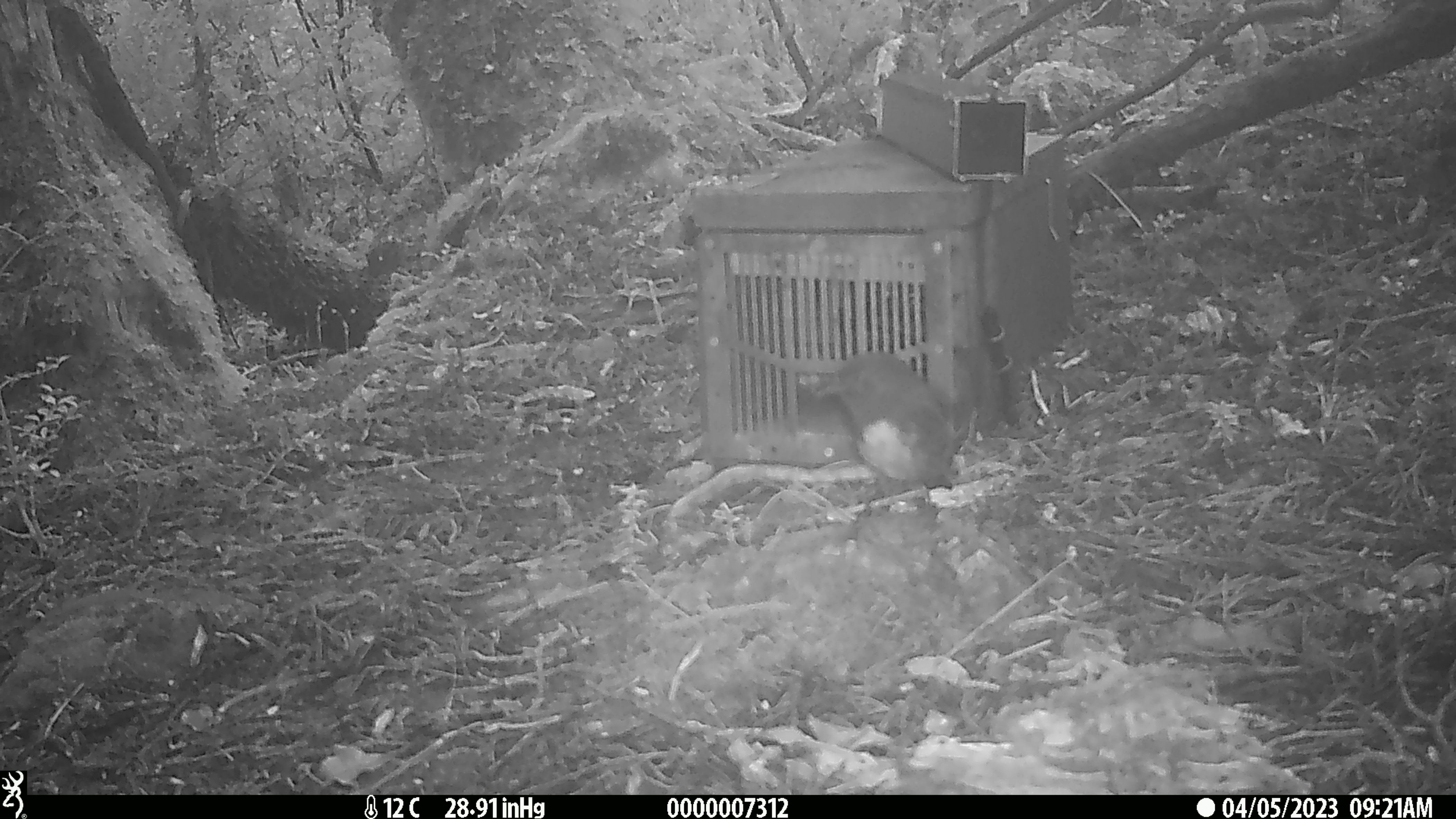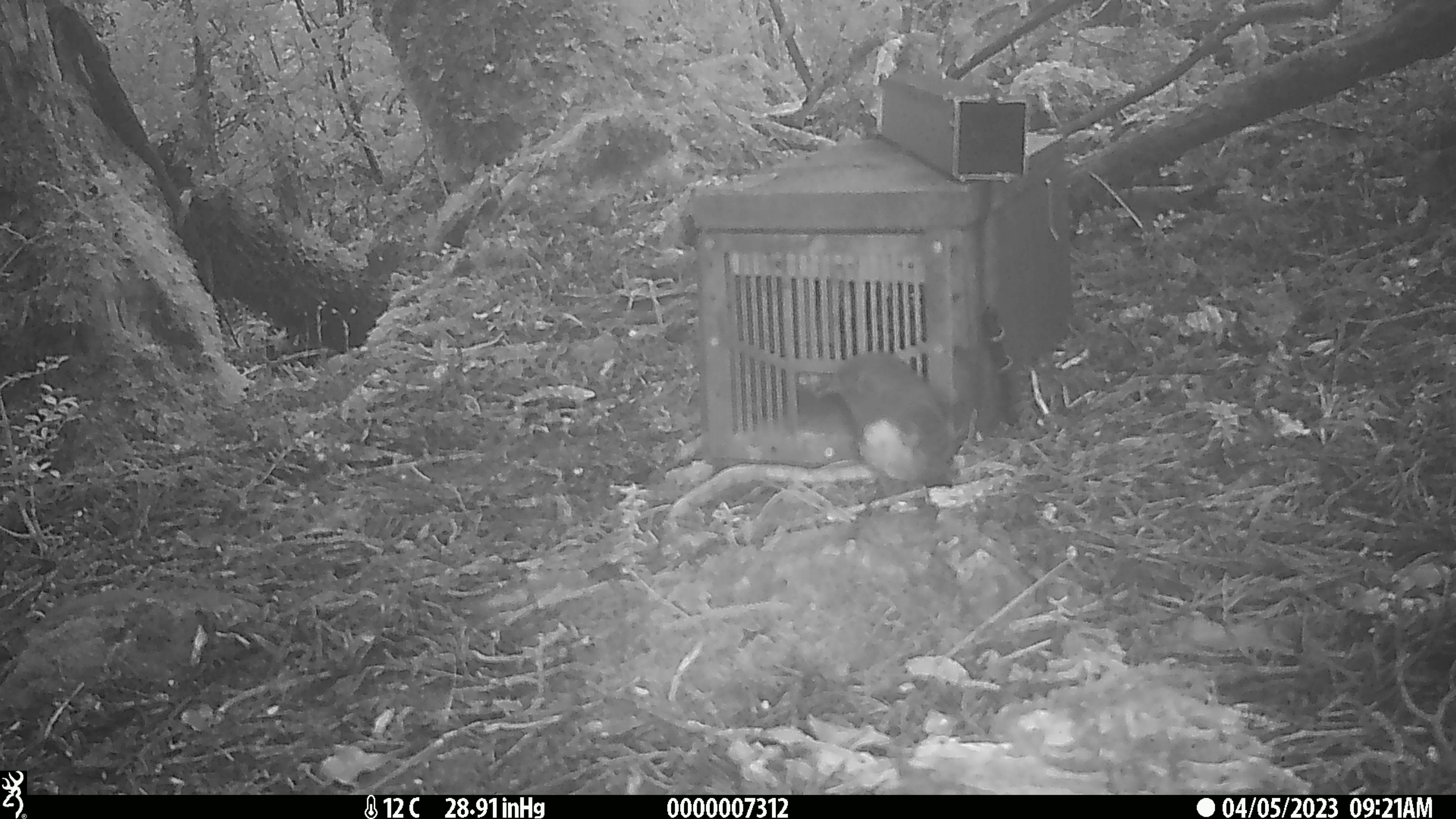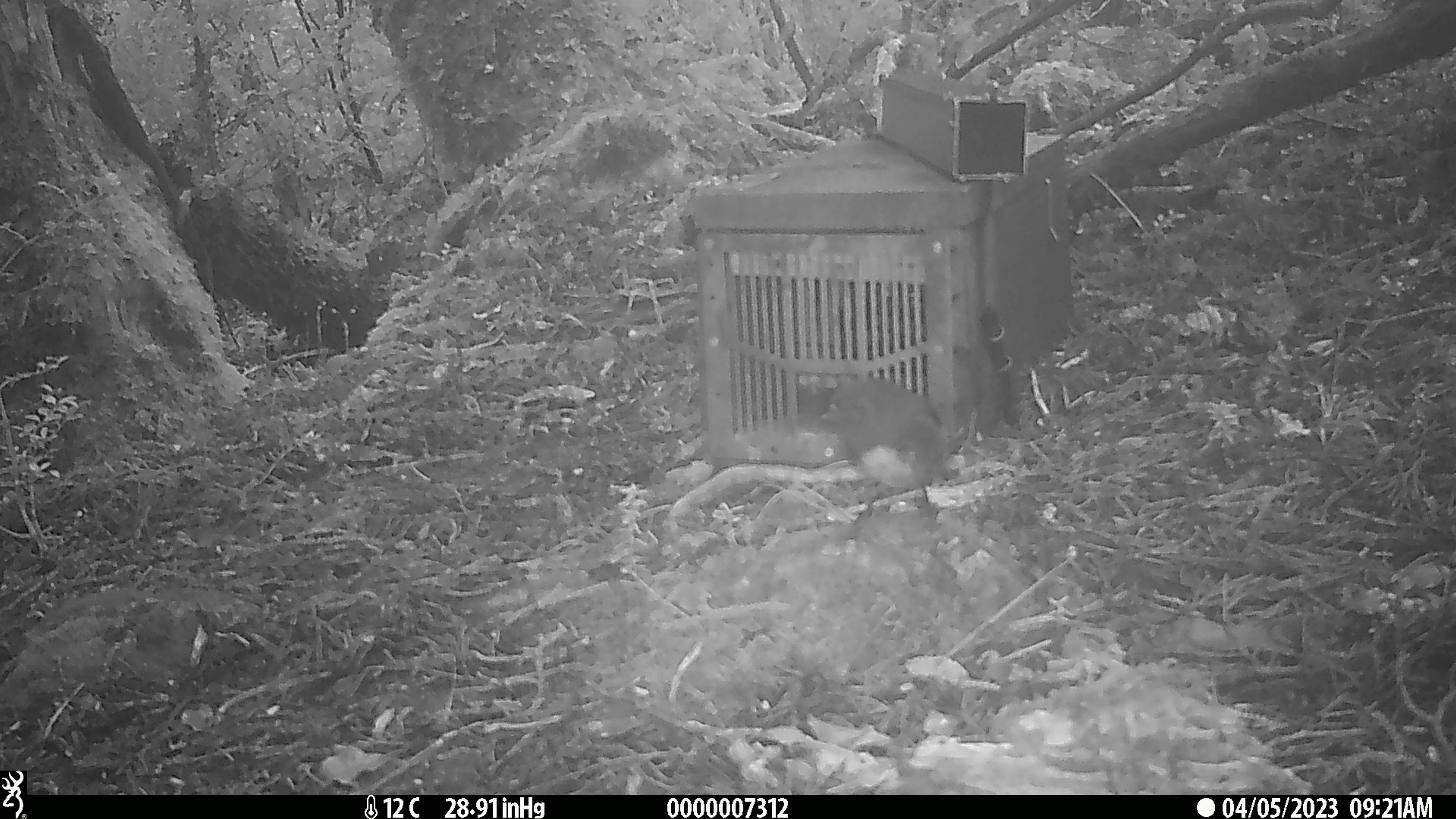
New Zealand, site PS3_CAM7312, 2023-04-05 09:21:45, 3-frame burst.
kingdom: Animalia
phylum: Chordata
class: Aves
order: Passeriformes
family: Petroicidae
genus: Petroica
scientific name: Petroica australis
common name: new zealand robin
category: robin